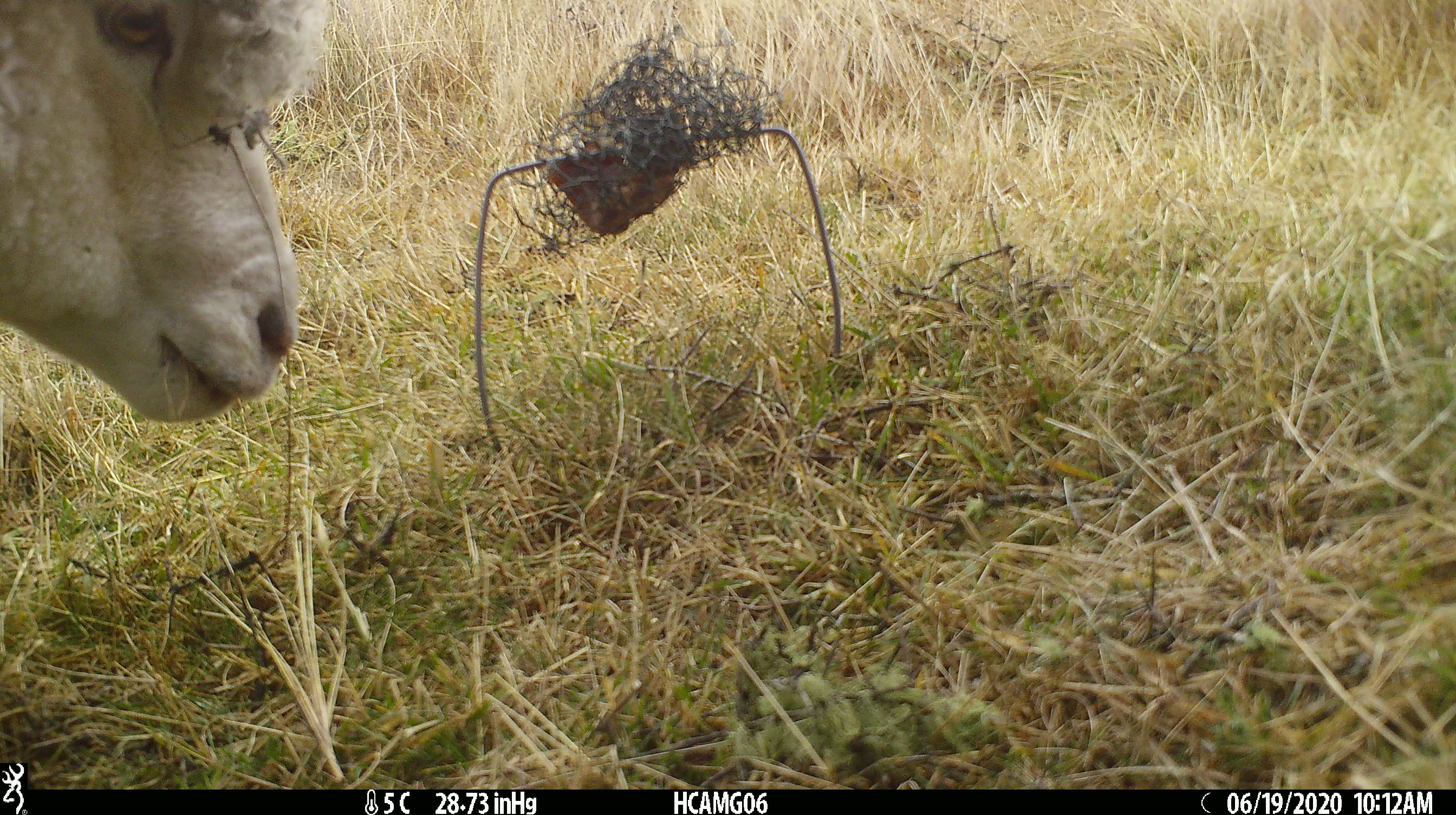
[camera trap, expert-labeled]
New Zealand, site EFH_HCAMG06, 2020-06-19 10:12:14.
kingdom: Animalia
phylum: Chordata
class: Mammalia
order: Artiodactyla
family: Bovidae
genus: Ovis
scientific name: Ovis aries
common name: domestic sheep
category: sheep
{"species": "sheep (domestic sheep) (Ovis aries)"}